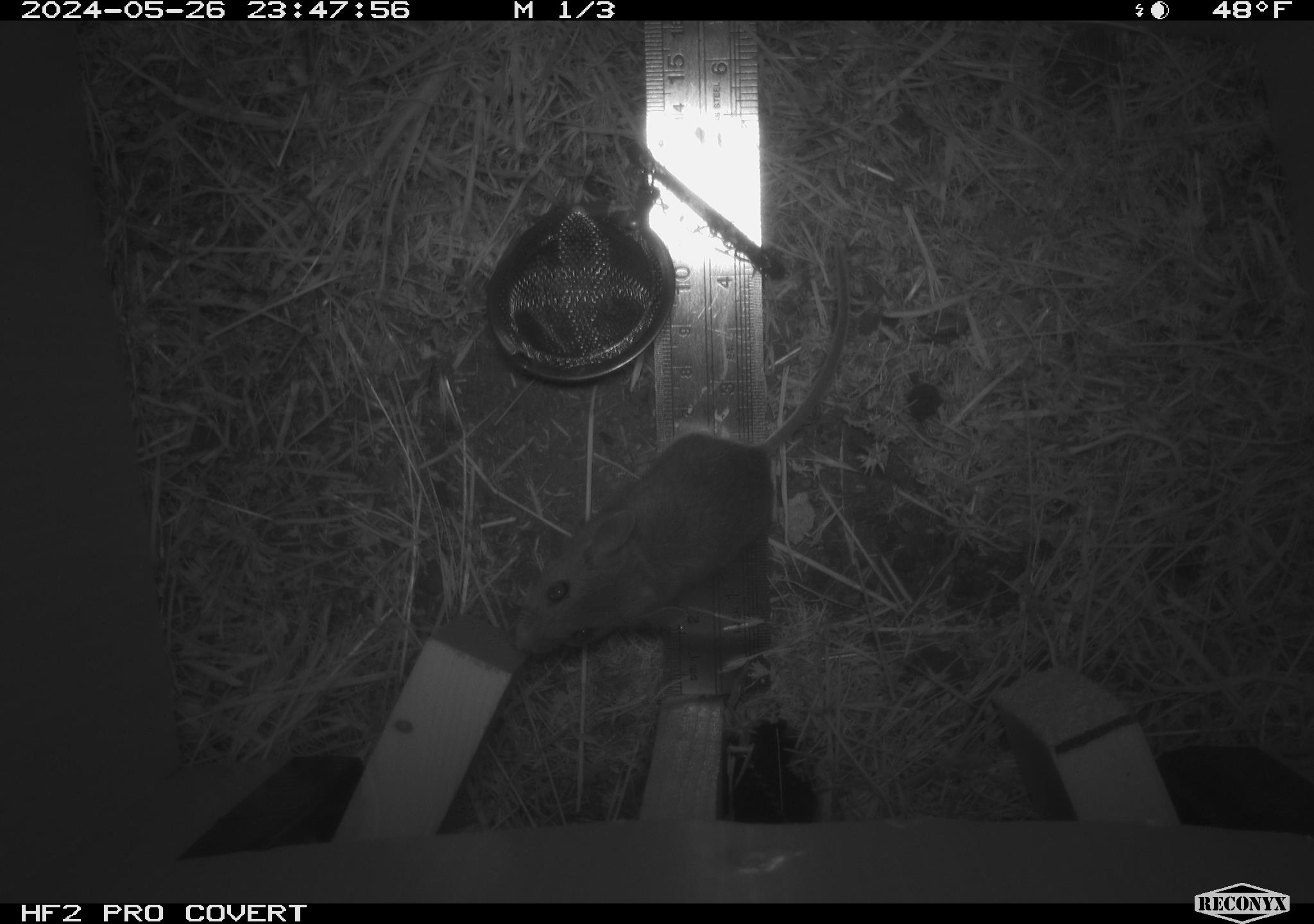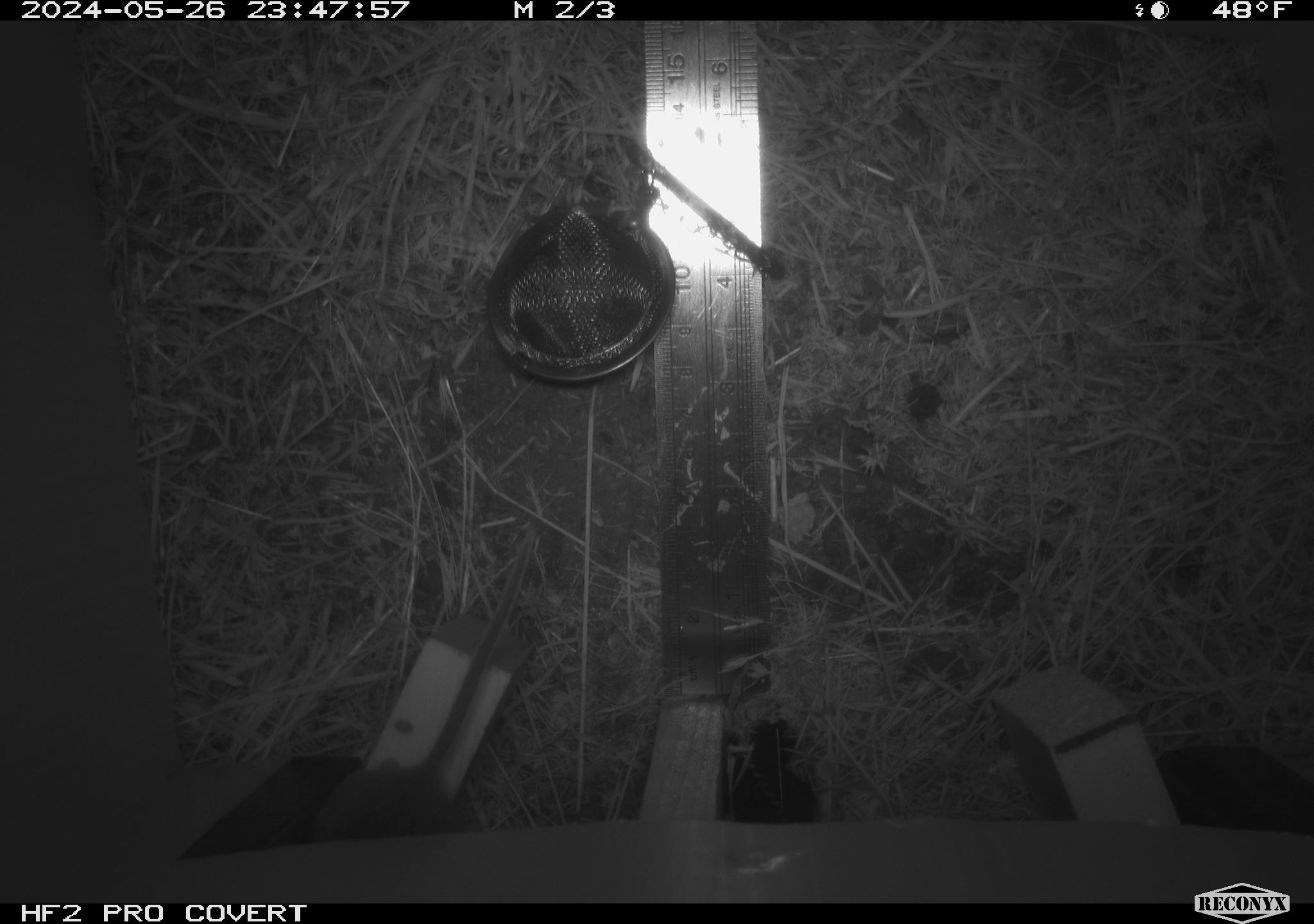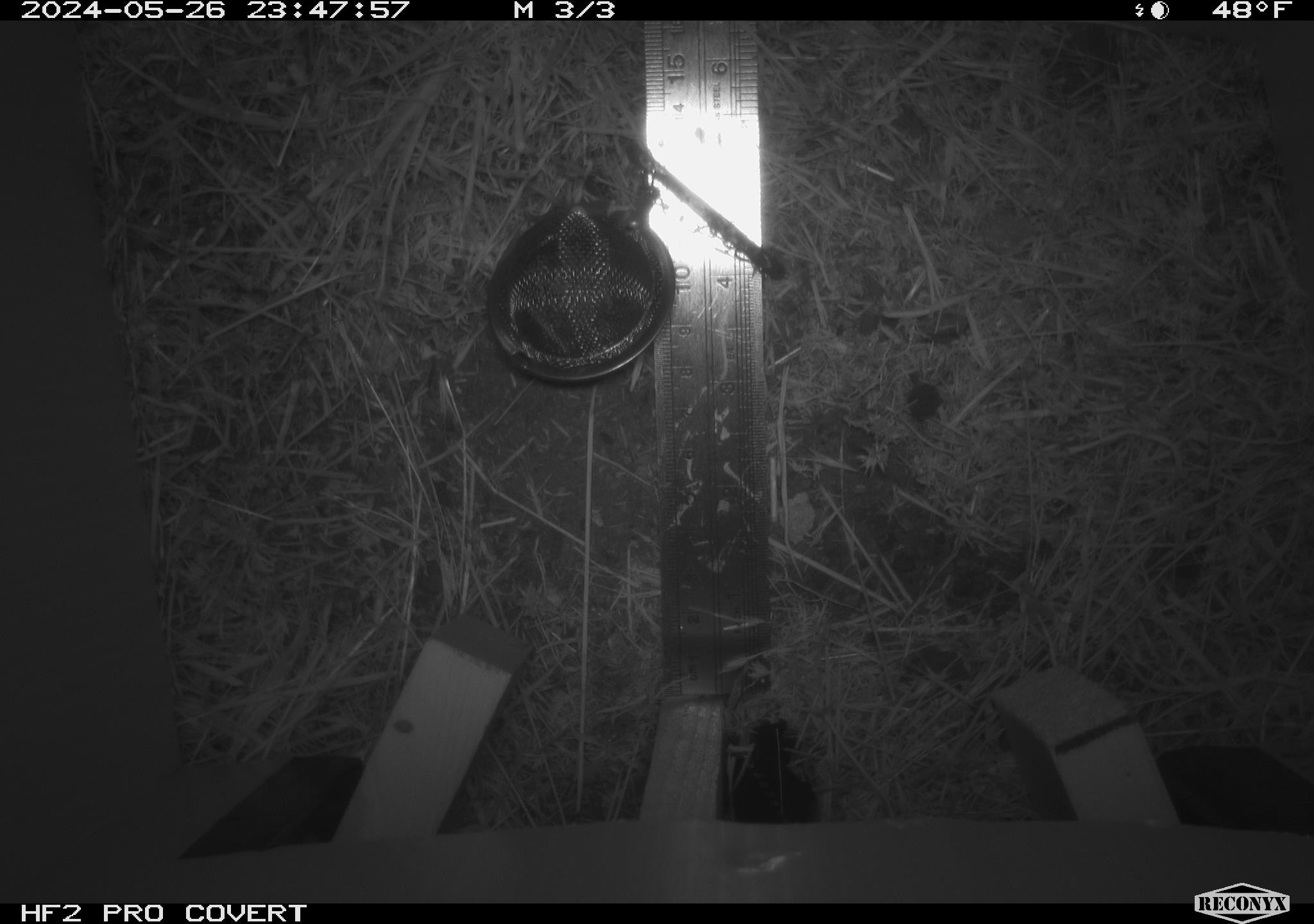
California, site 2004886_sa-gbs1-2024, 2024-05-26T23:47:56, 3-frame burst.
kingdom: Animalia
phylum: Chordata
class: Mammalia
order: Rodentia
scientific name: Rodentia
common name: mouse species